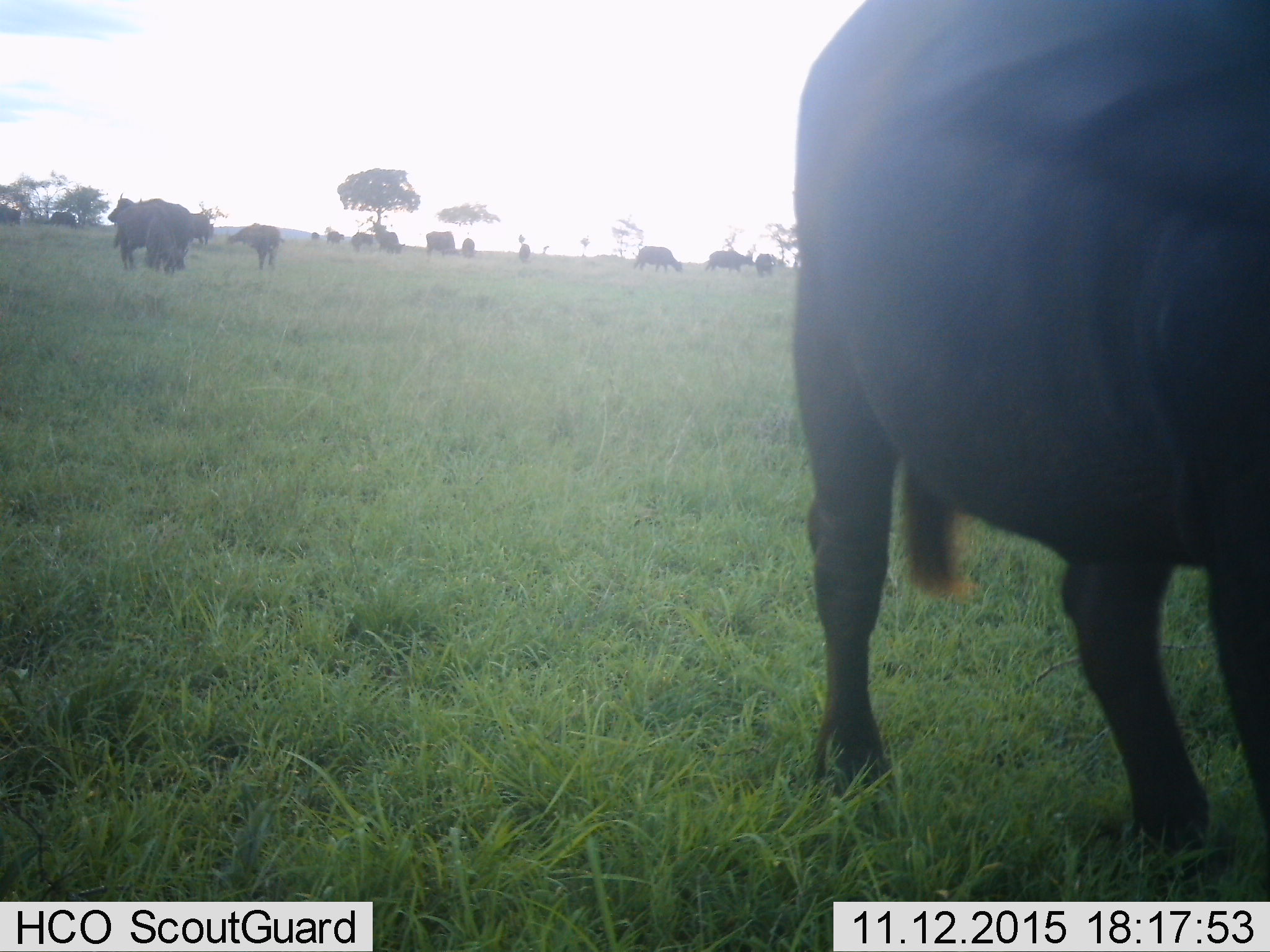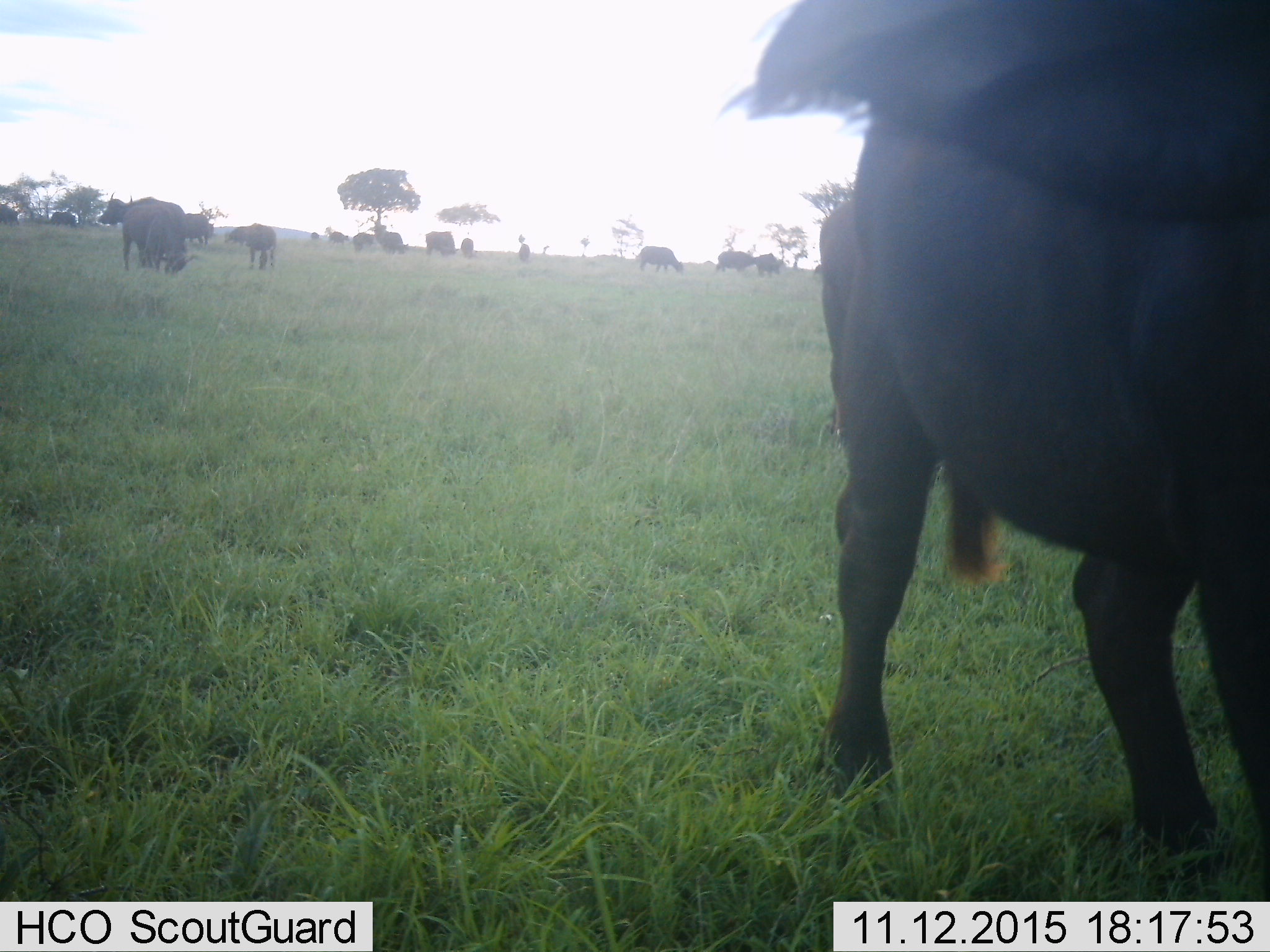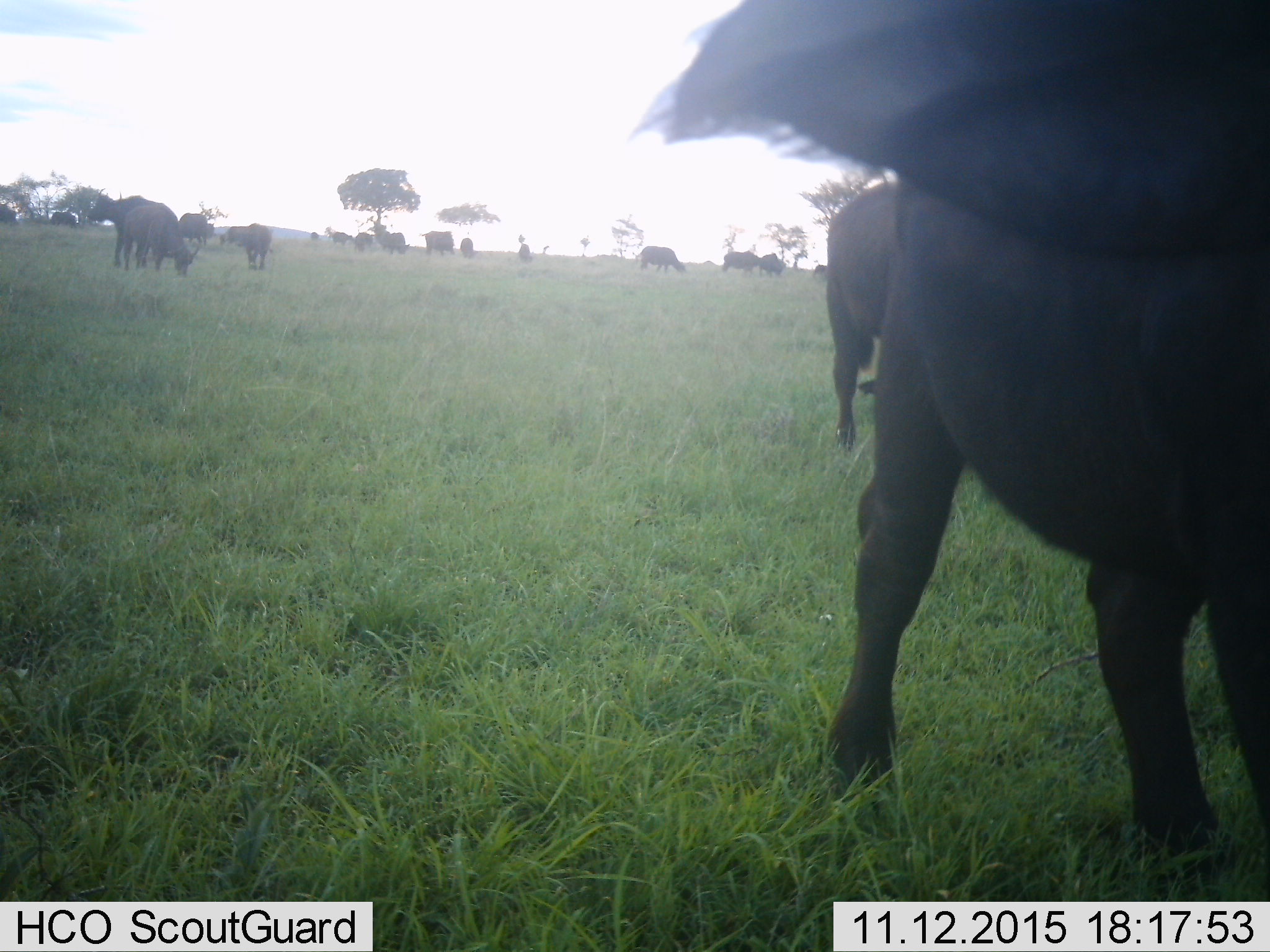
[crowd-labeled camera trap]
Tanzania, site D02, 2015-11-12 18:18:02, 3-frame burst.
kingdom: Animalia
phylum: Chordata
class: Mammalia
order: Artiodactyla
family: Bovidae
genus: Syncerus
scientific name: Syncerus caffer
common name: cape buffalo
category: buffalo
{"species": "buffalo (cape buffalo) (Syncerus caffer)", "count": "11-50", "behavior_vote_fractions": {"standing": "86%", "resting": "7%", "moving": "36%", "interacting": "14%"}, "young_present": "29%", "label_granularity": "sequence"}